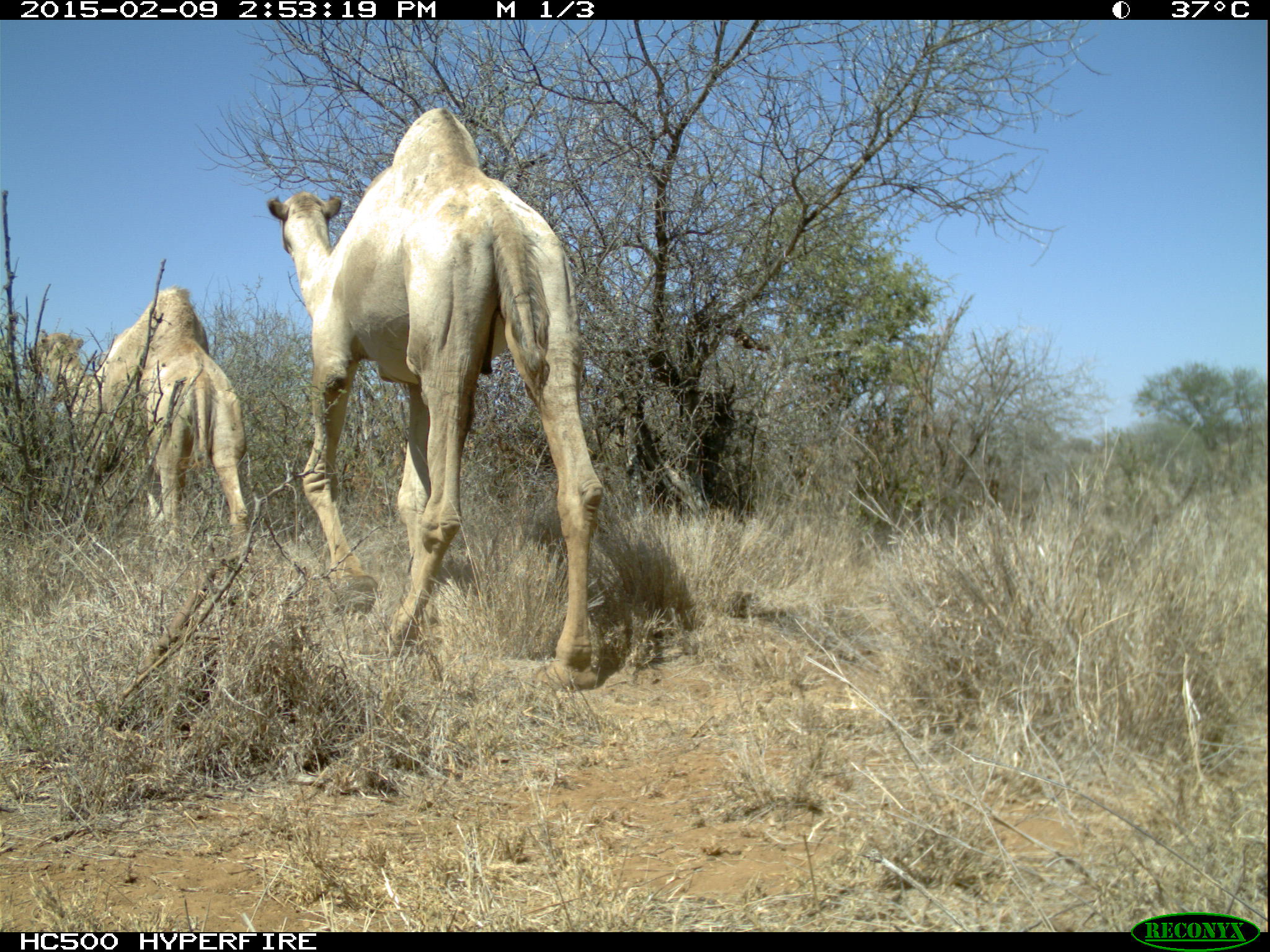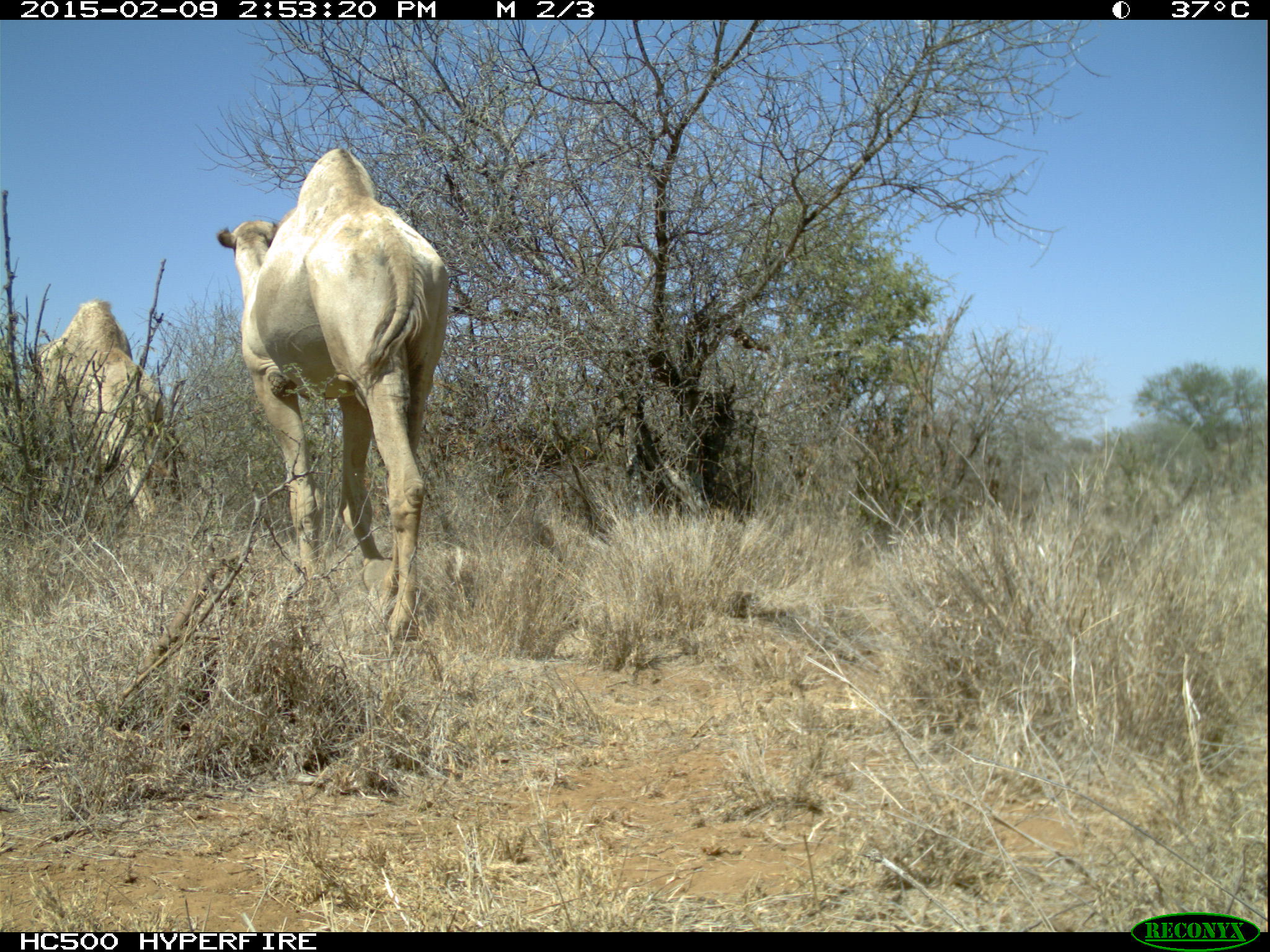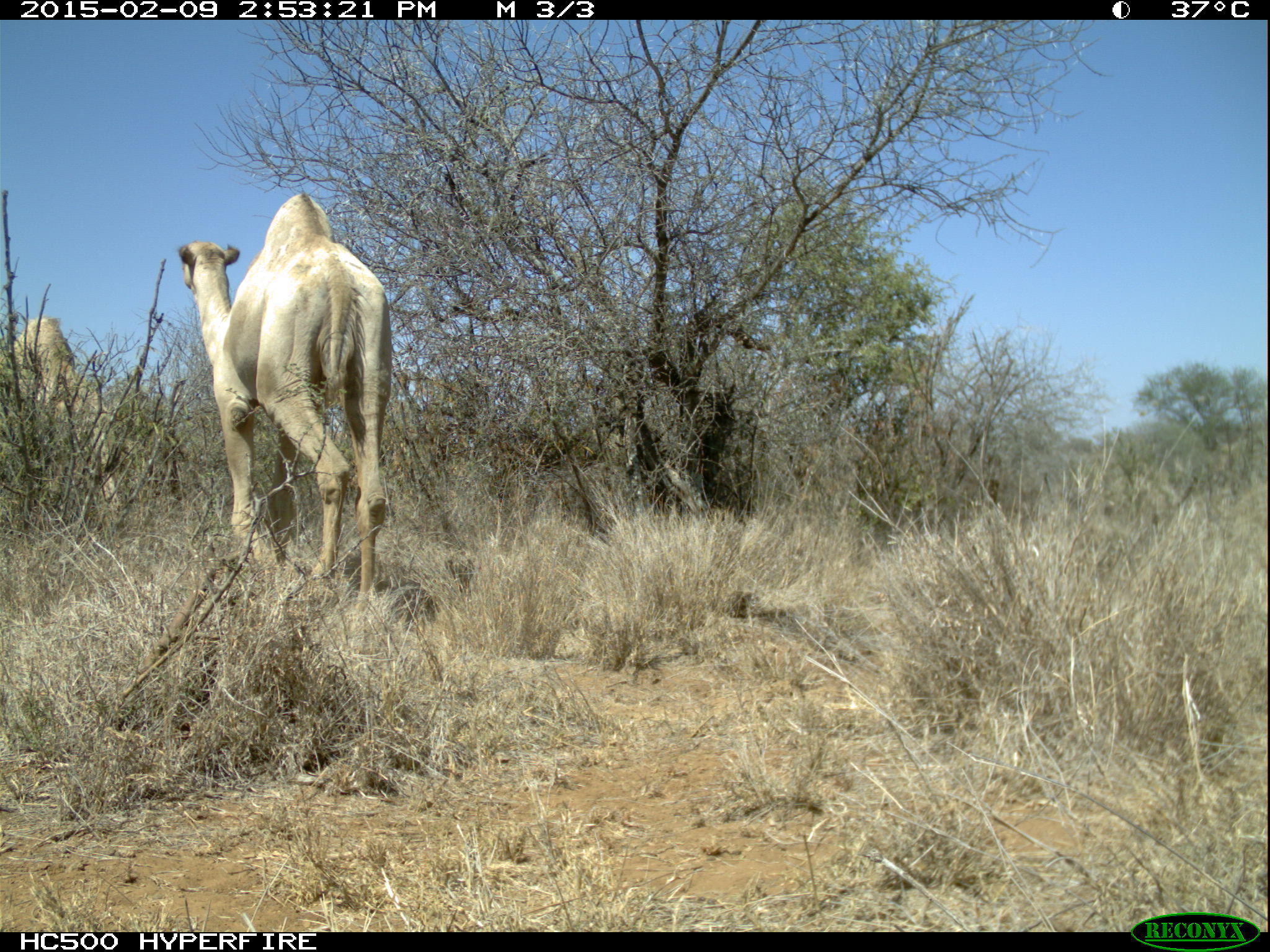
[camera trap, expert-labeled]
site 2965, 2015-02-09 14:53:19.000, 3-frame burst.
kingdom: Animalia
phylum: Chordata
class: Mammalia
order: Artiodactyla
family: Camelidae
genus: Camelus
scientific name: Camelus dromedarius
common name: dromedary camel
Camelus dromedarius (dromedary camel), count 2.